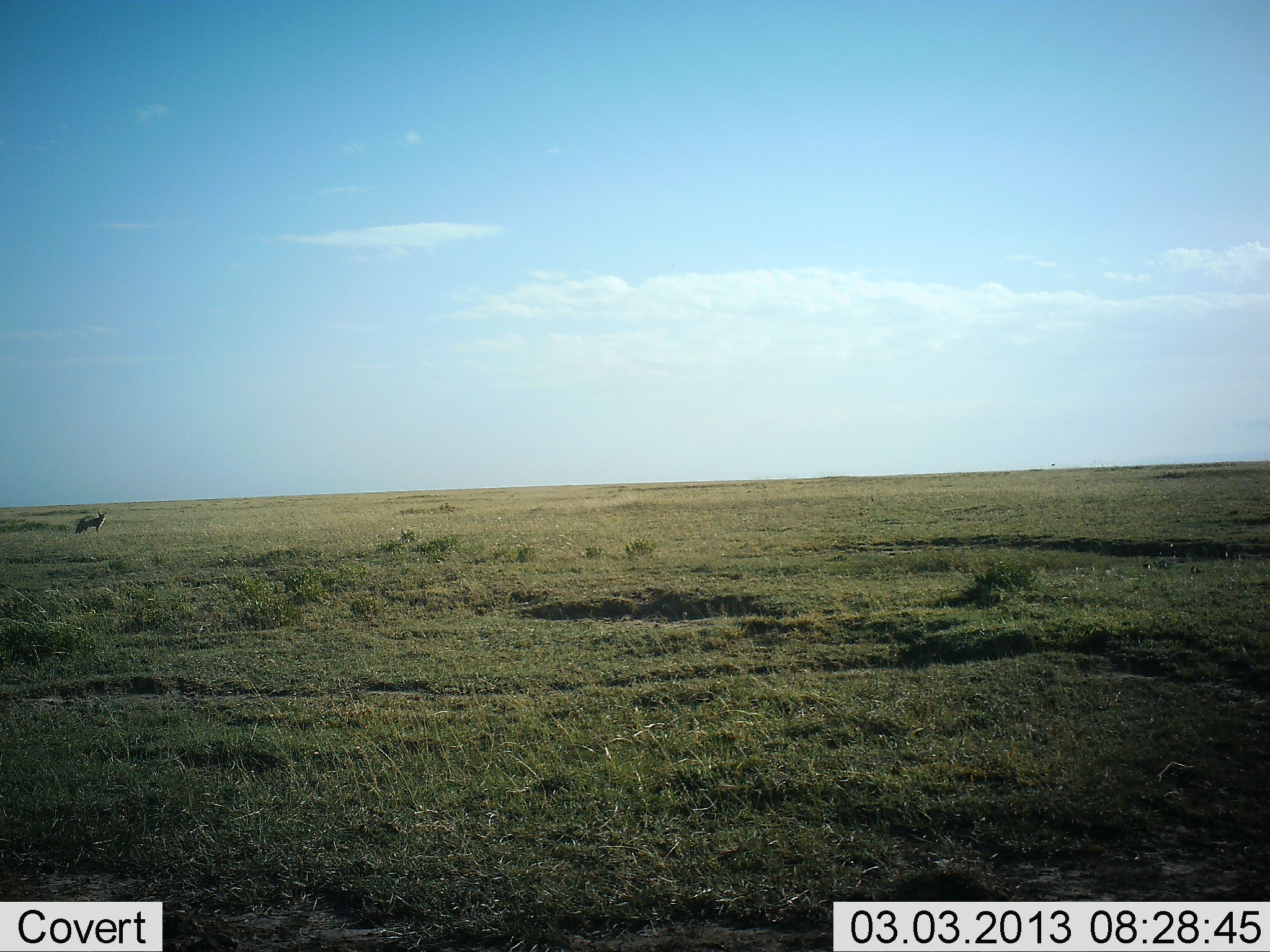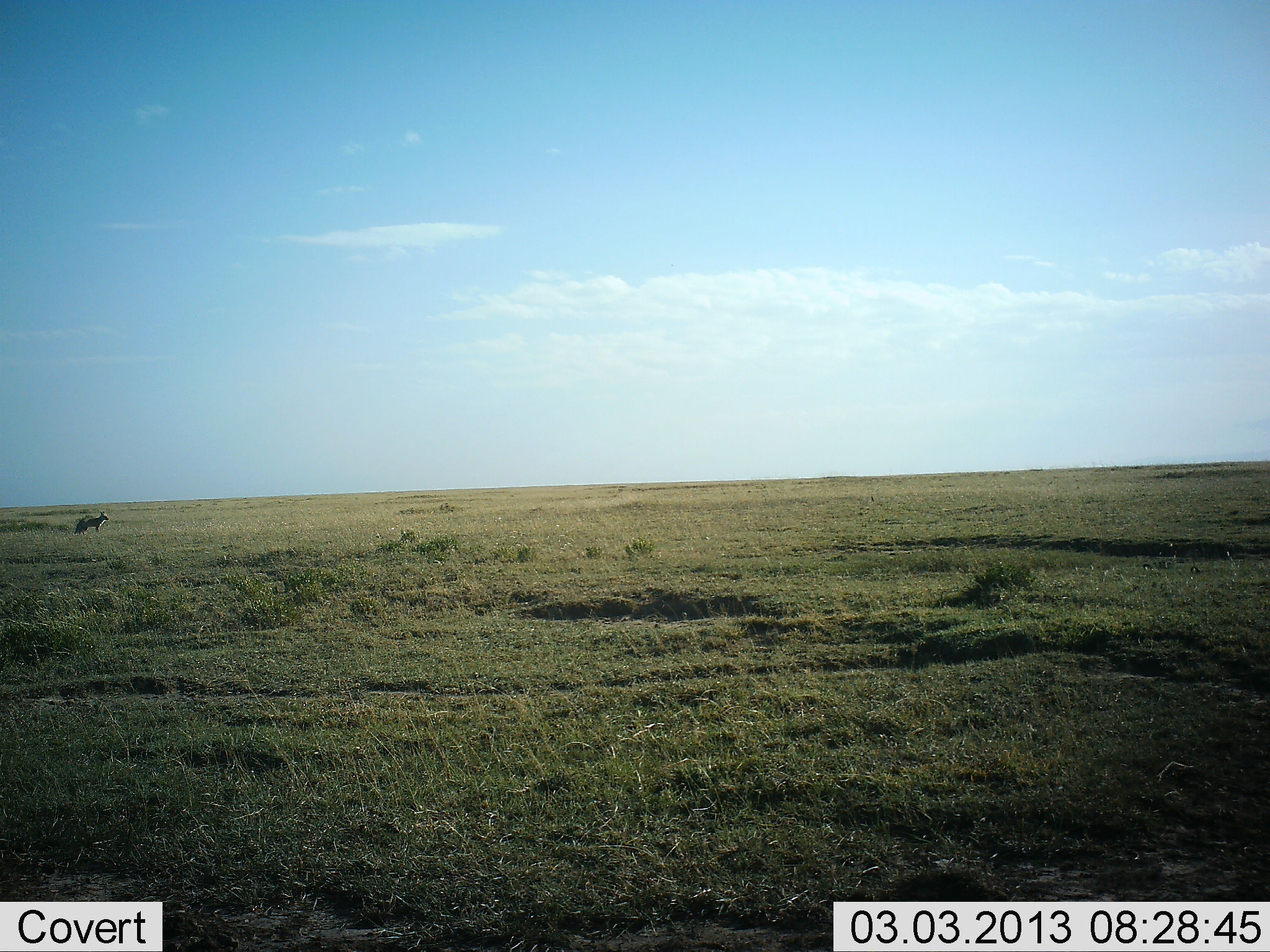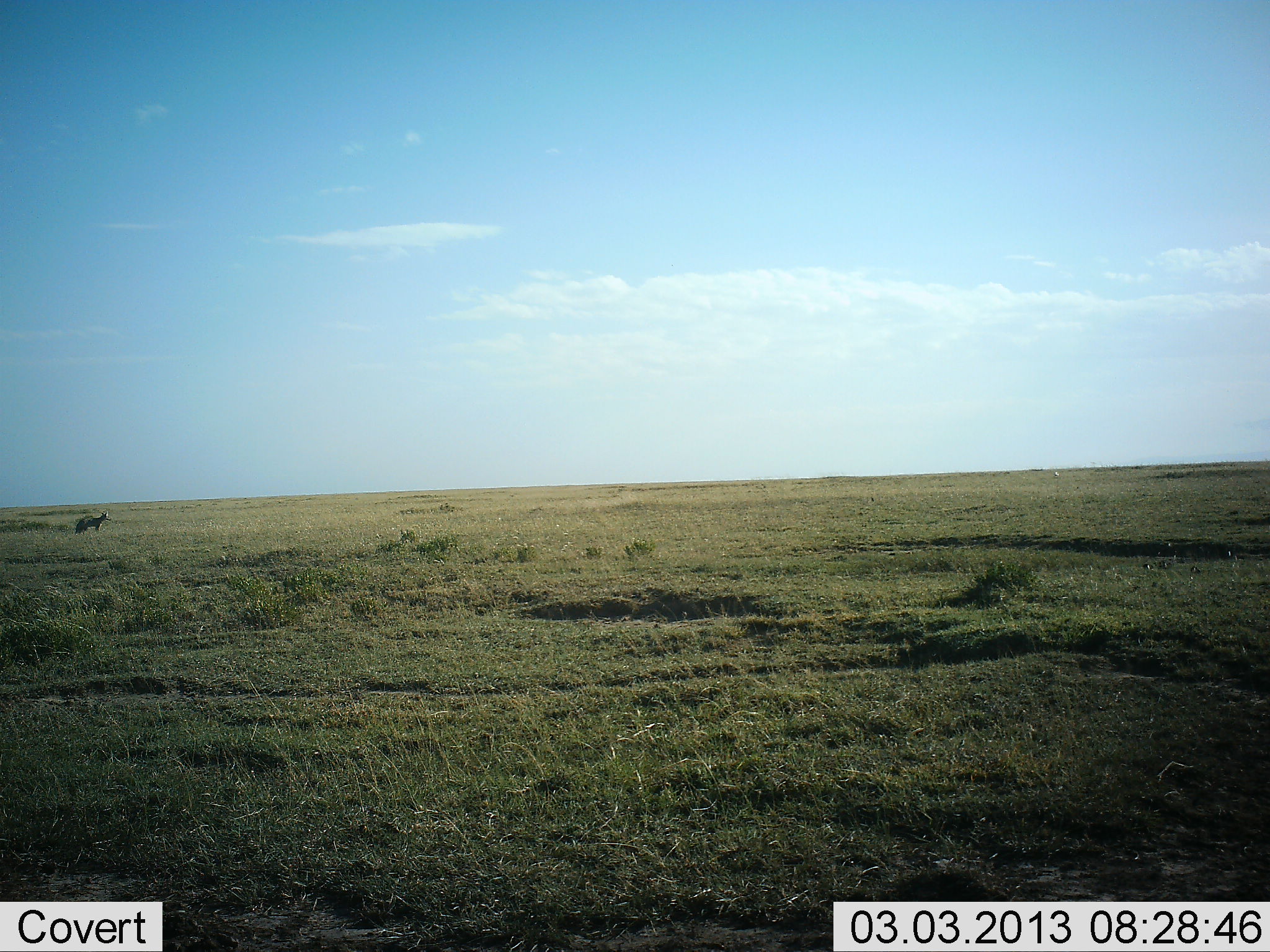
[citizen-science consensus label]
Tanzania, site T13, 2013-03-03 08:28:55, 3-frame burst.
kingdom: Animalia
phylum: Chordata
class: Mammalia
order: Carnivora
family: Canidae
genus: Lupulella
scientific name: Lupulella mesomelas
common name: black-backed jackal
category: jackal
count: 1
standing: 89%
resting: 0%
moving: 11%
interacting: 0%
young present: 0%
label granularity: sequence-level